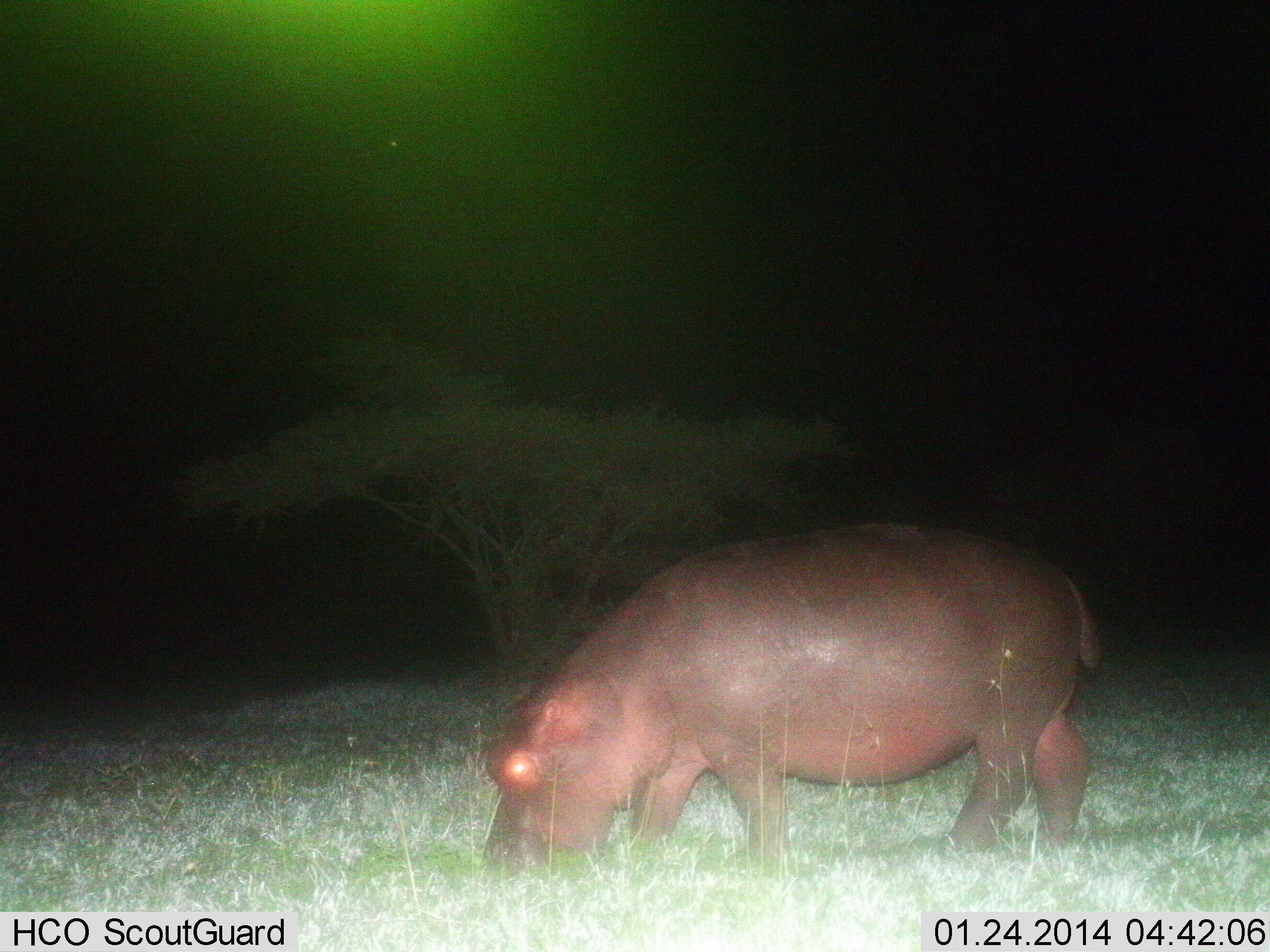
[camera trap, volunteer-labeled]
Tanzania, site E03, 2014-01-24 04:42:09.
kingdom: Animalia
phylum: Chordata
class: Mammalia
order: Artiodactyla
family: Hippopotamidae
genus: Hippopotamus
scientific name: Hippopotamus amphibius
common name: hippopotamus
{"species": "hippopotamus (Hippopotamus amphibius)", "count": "1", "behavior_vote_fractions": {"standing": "10%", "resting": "0%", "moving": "20%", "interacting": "0%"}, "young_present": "0%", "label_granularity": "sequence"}